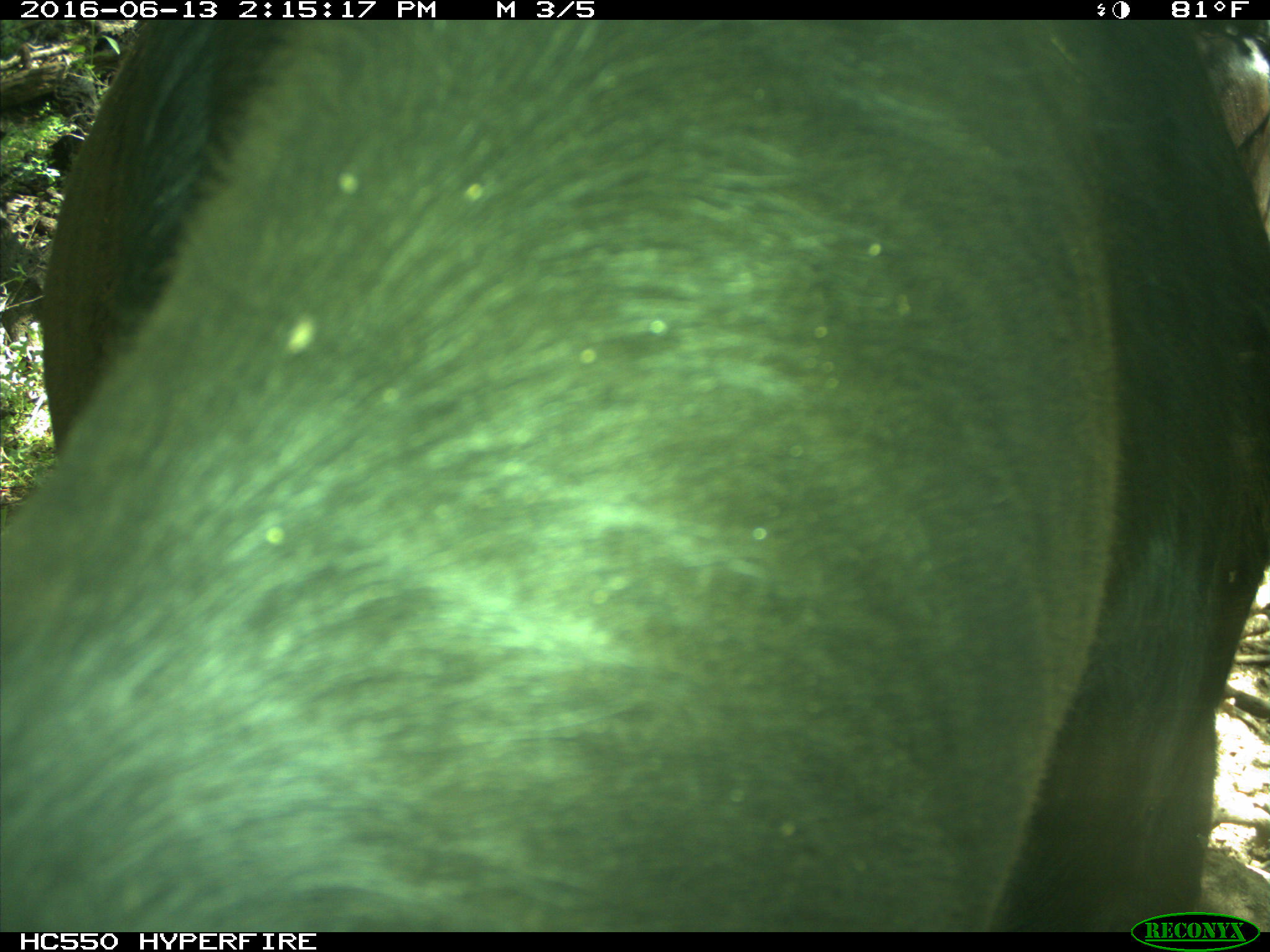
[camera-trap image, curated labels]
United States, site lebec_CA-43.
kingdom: Animalia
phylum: Chordata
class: Mammalia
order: Artiodactyla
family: Bovidae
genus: Bos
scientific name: Bos taurus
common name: domestic cow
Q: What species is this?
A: Bos taurus (domestic cow).